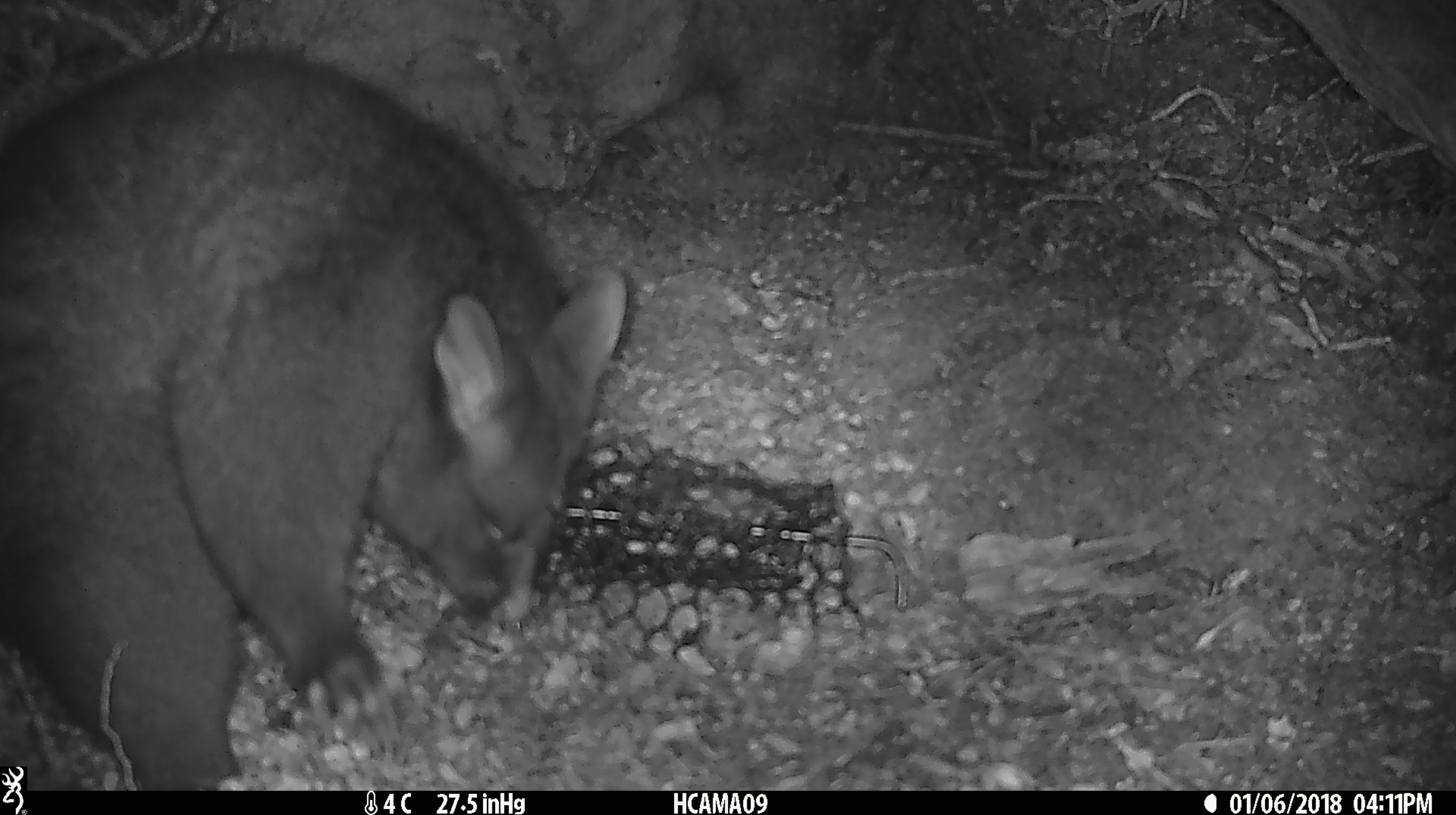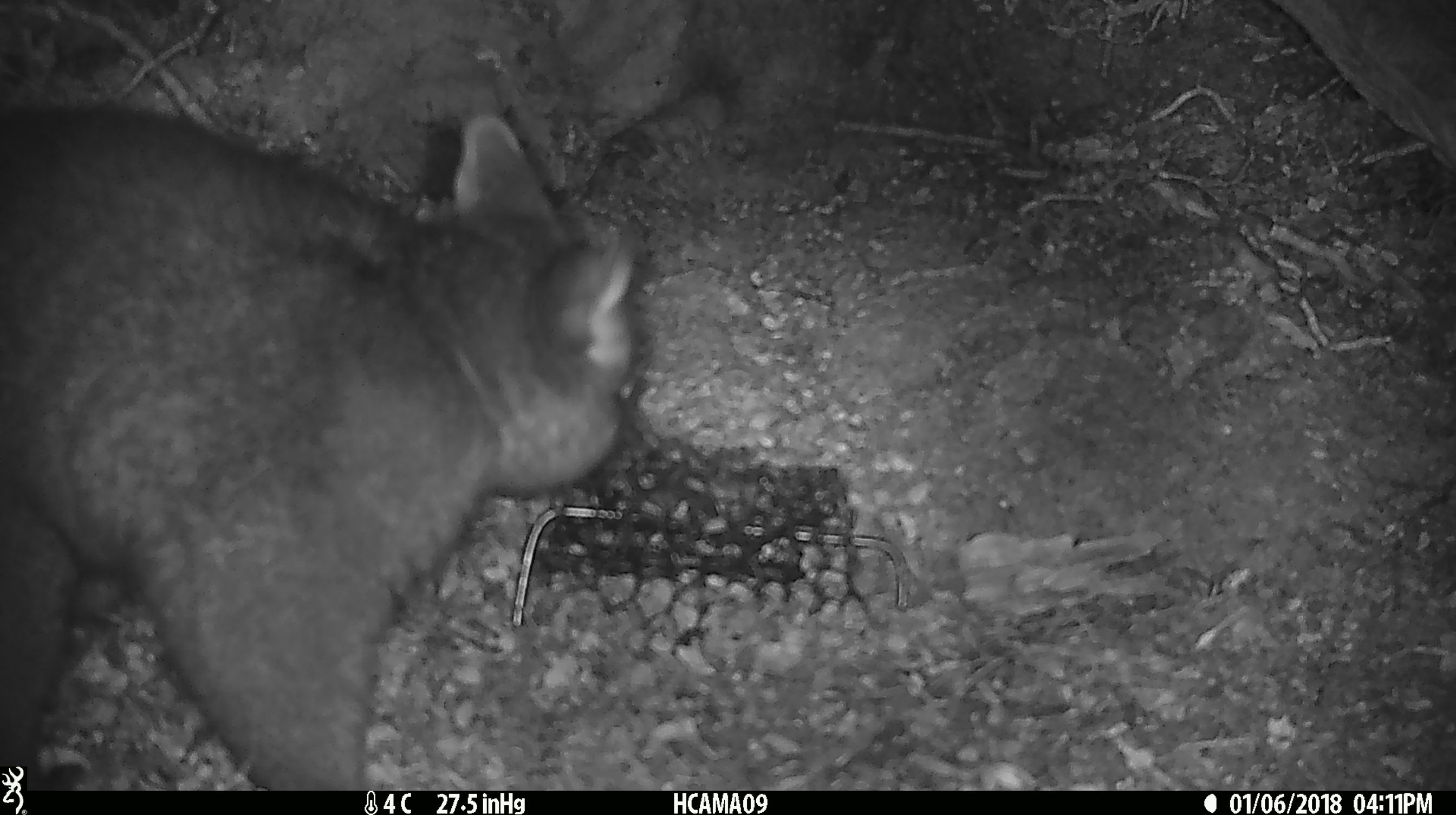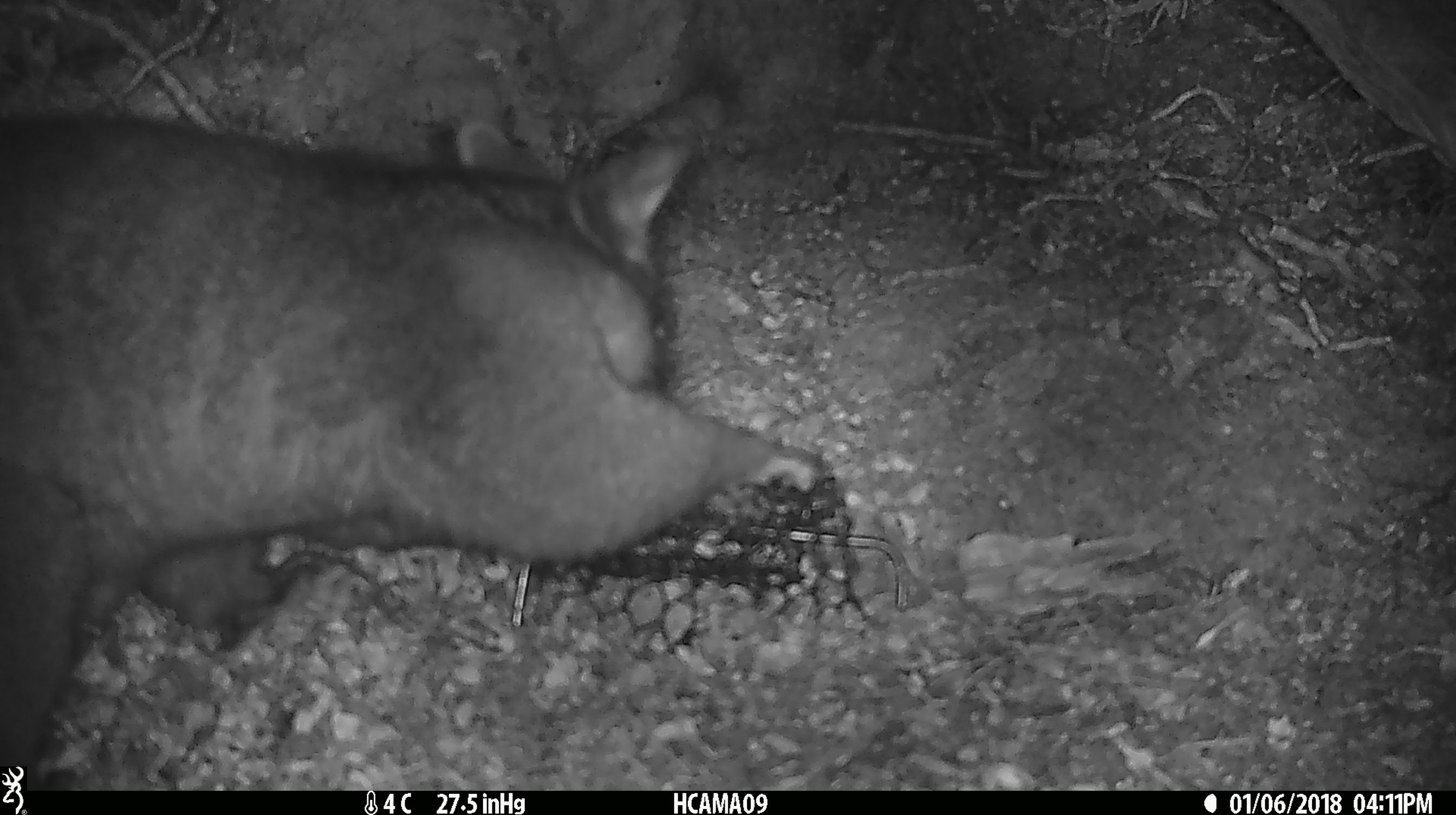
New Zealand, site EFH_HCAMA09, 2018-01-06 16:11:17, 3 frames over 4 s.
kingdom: Animalia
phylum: Chordata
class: Mammalia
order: Diprotodontia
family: Phalangeridae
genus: Trichosurus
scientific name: Trichosurus vulpecula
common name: common brushtail possum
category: possum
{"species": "possum (common brushtail possum) (Trichosurus vulpecula)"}